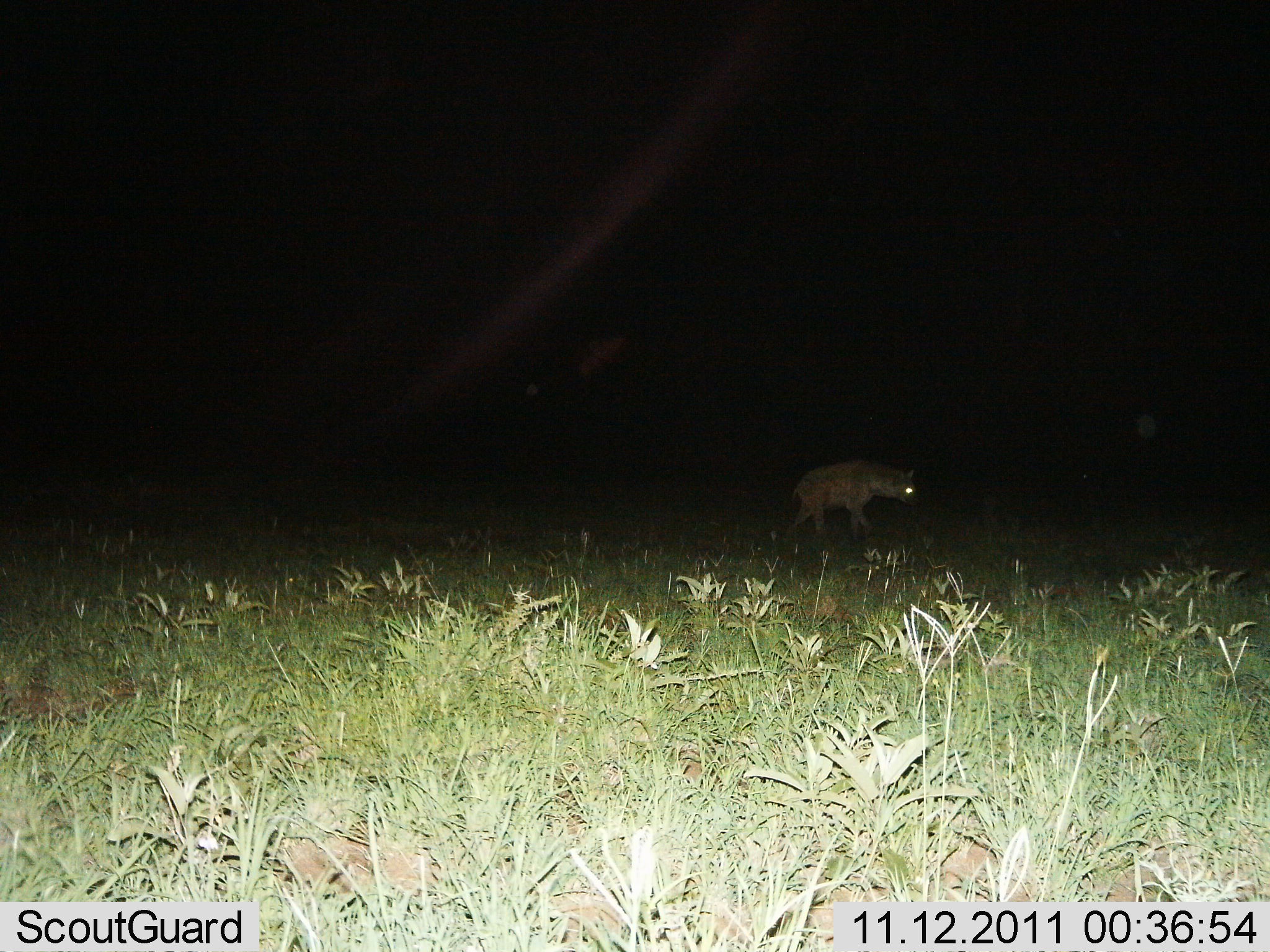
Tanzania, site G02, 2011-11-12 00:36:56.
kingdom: Animalia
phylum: Chordata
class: Mammalia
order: Carnivora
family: Hyaenidae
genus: Crocuta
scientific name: Crocuta crocuta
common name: spotted hyena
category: hyenaspotted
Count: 1.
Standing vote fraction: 36%.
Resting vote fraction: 0%.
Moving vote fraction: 64%.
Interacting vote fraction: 0%.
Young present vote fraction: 0%.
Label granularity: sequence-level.